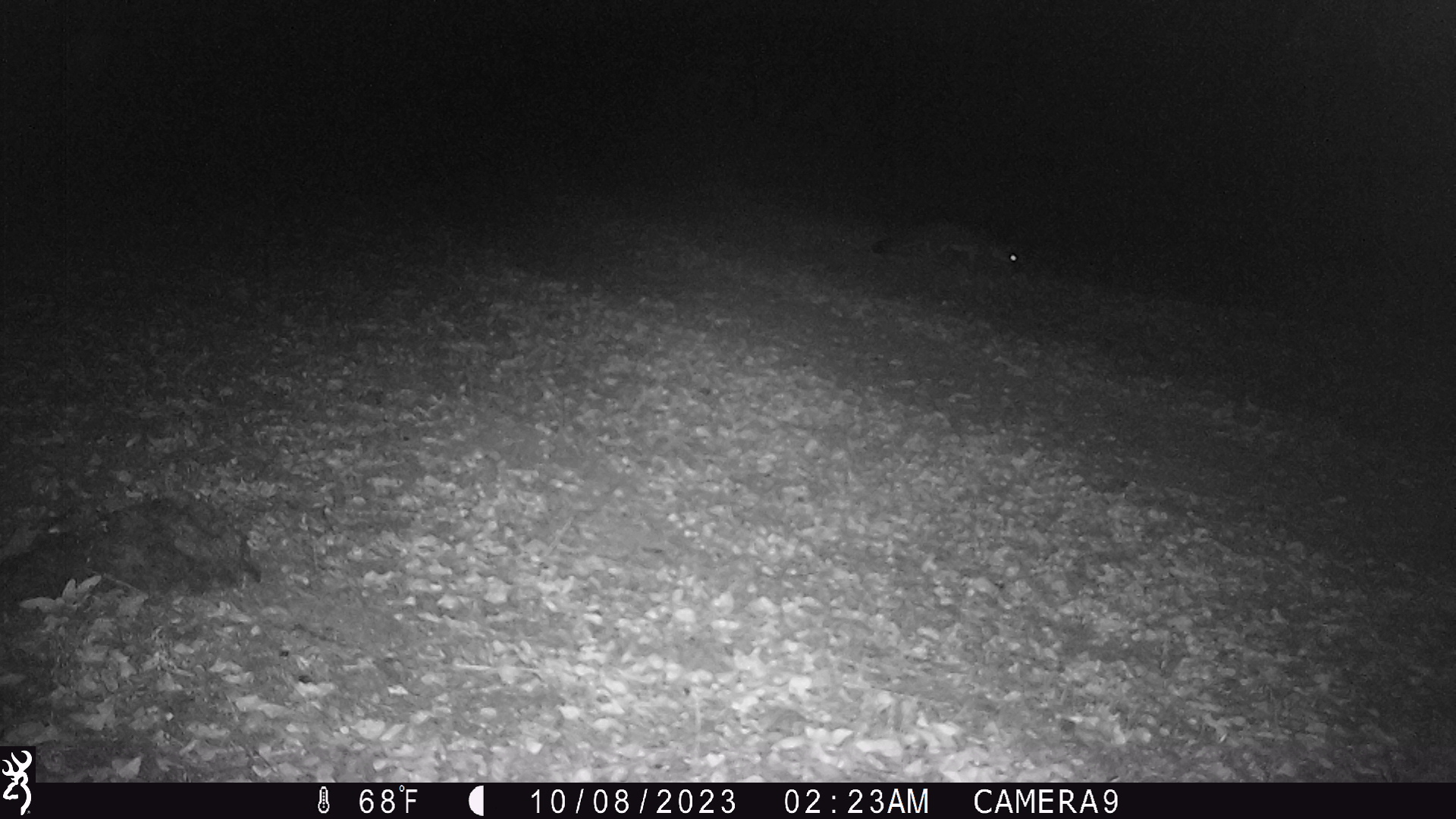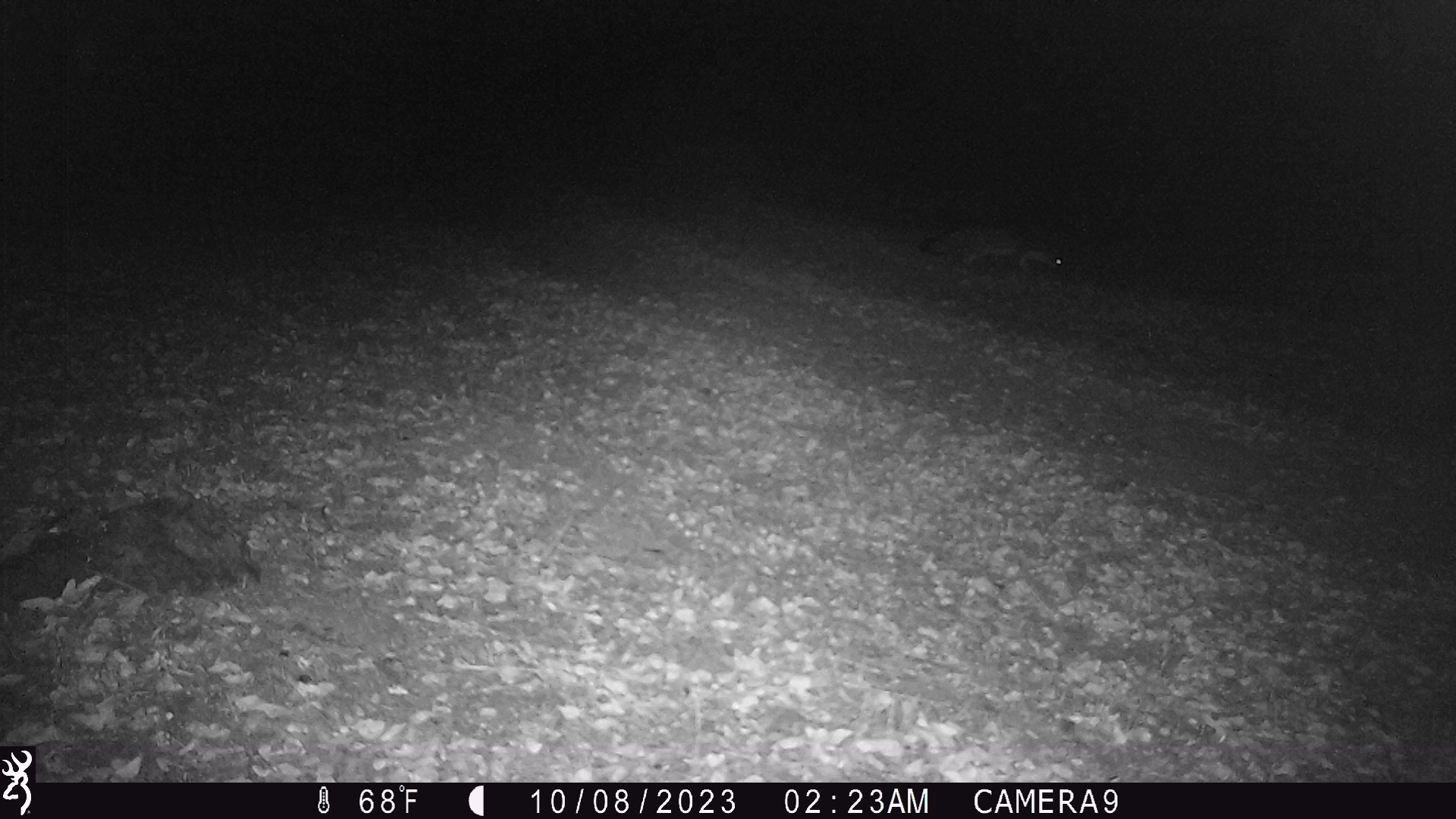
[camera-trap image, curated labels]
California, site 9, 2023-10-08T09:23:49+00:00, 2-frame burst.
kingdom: Animalia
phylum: Chordata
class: Mammalia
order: Carnivora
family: Canidae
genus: Urocyon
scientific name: Urocyon cinereoargenteus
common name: gray fox